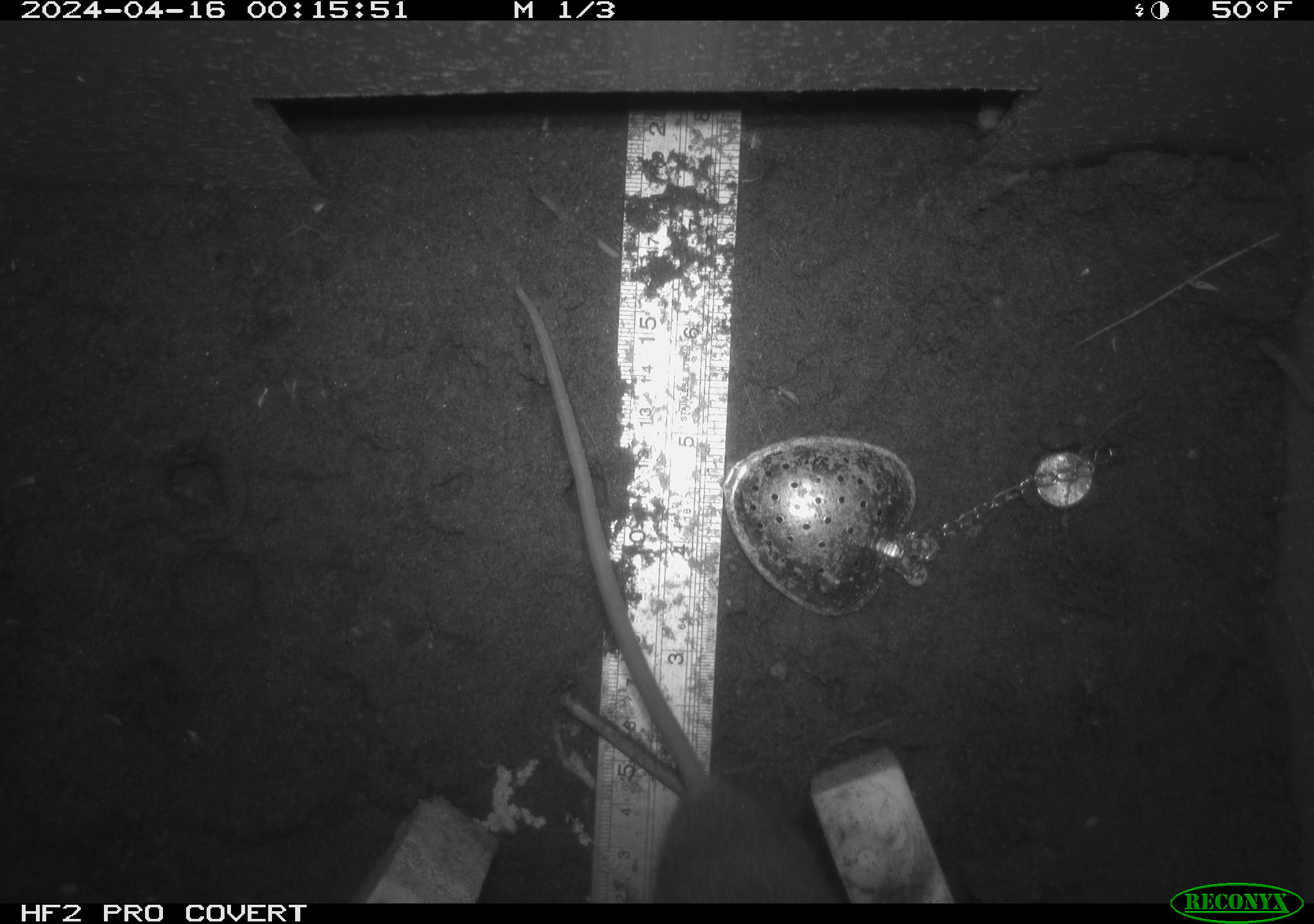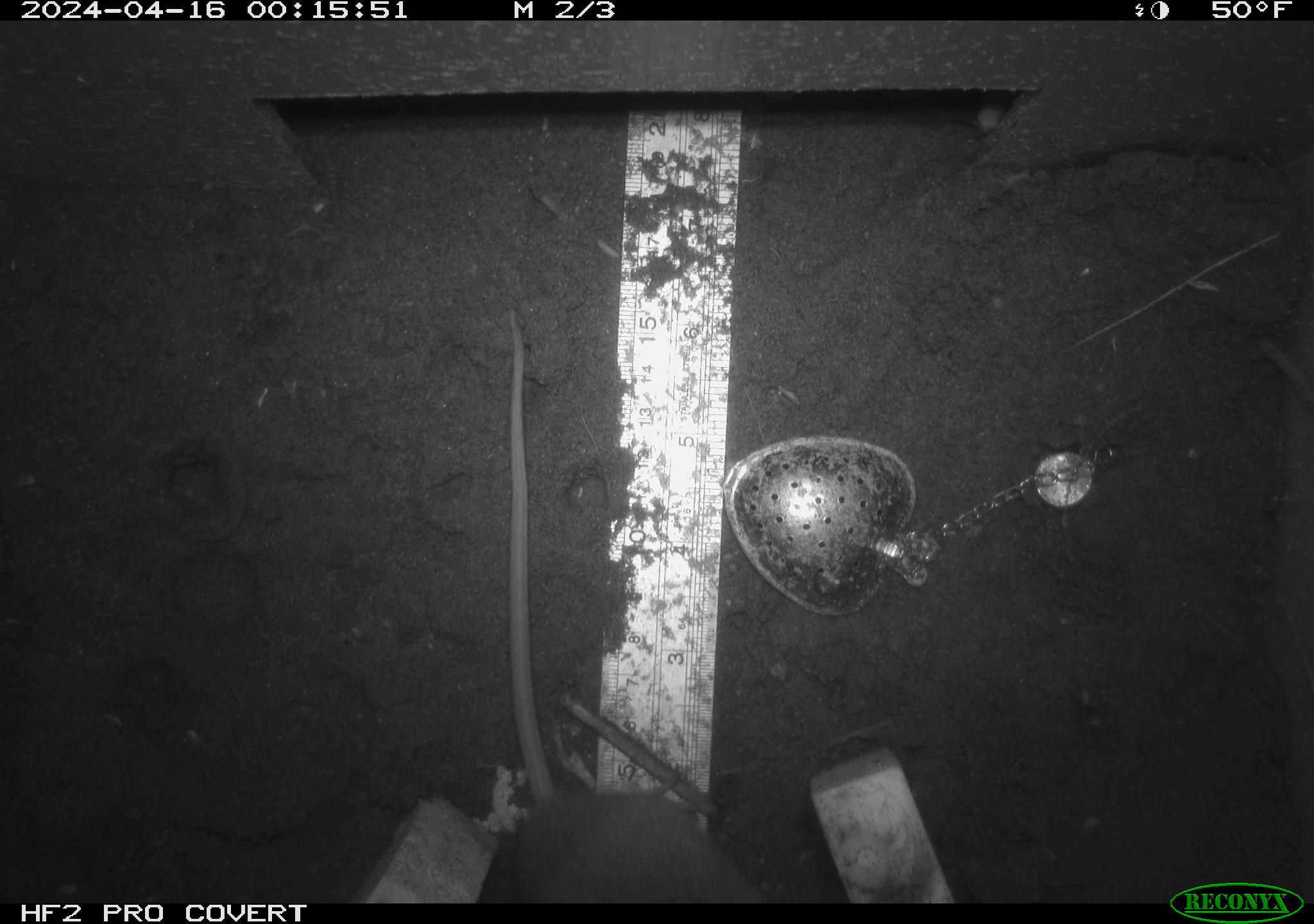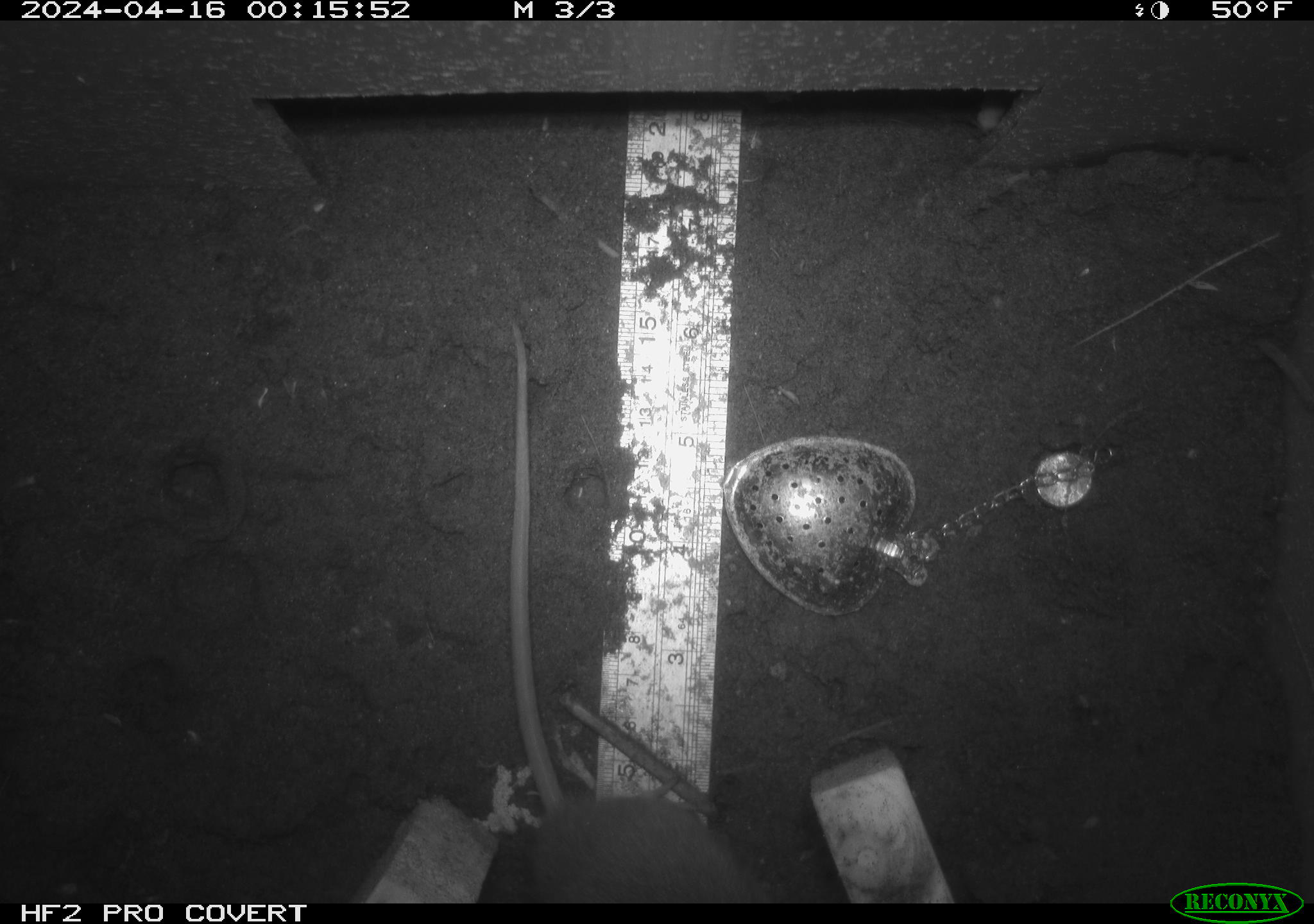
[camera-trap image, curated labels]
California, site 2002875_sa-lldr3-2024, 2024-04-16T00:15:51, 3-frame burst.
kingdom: Animalia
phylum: Chordata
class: Mammalia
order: Rodentia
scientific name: Rodentia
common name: rodent